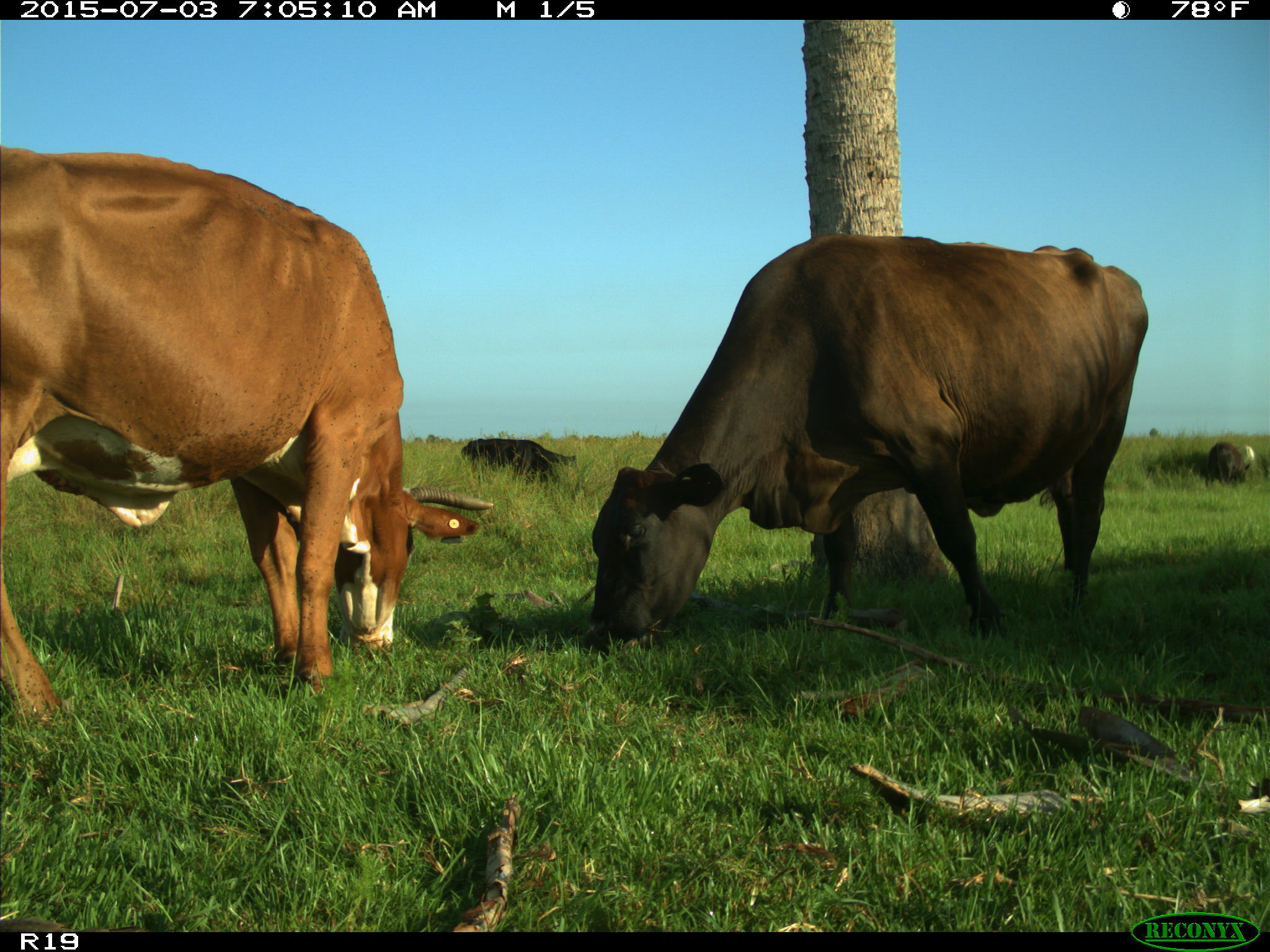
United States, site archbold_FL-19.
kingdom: Animalia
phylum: Chordata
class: Mammalia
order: Artiodactyla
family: Bovidae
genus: Bos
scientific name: Bos taurus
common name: domestic cow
Bos taurus (domestic cow).